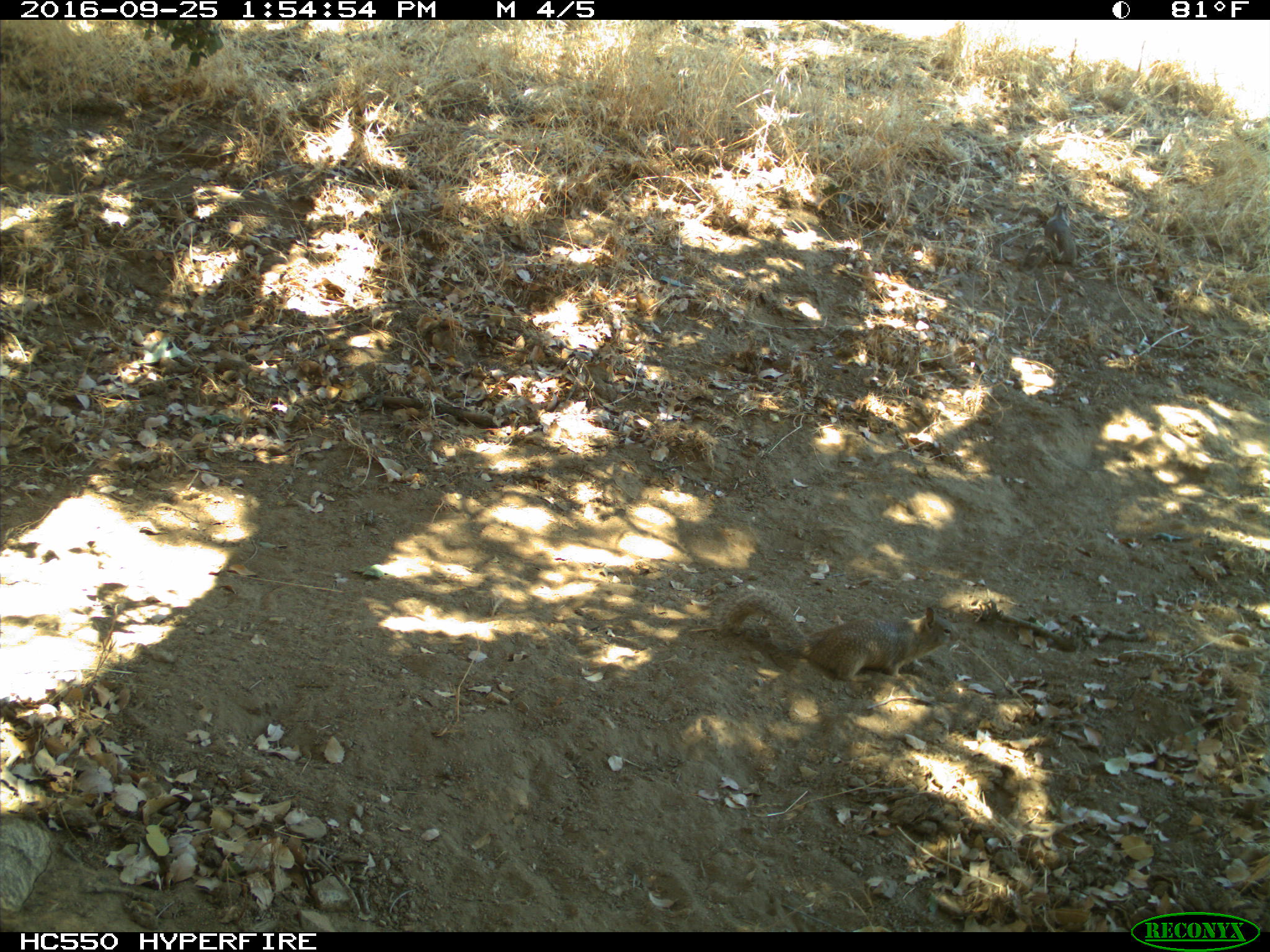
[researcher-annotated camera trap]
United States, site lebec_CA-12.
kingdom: Animalia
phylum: Chordata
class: Mammalia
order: Rodentia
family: Sciuridae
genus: Otospermophilus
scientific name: Otospermophilus beecheyi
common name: california ground squirrel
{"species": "Otospermophilus beecheyi (california ground squirrel)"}